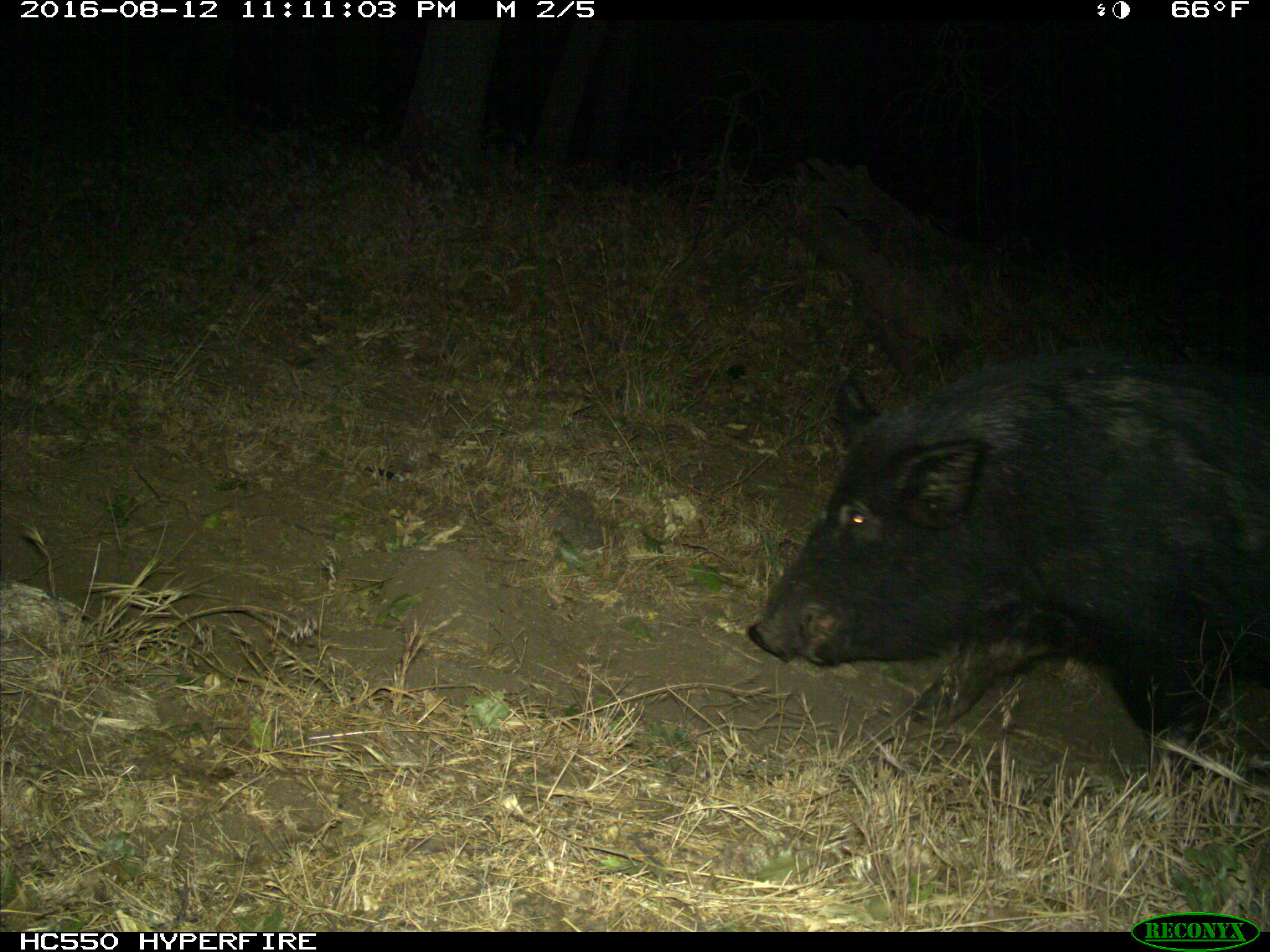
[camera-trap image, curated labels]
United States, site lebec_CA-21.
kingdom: Animalia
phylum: Chordata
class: Mammalia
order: Artiodactyla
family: Suidae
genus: Sus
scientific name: Sus scrofa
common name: wild boar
Sus scrofa (wild boar).